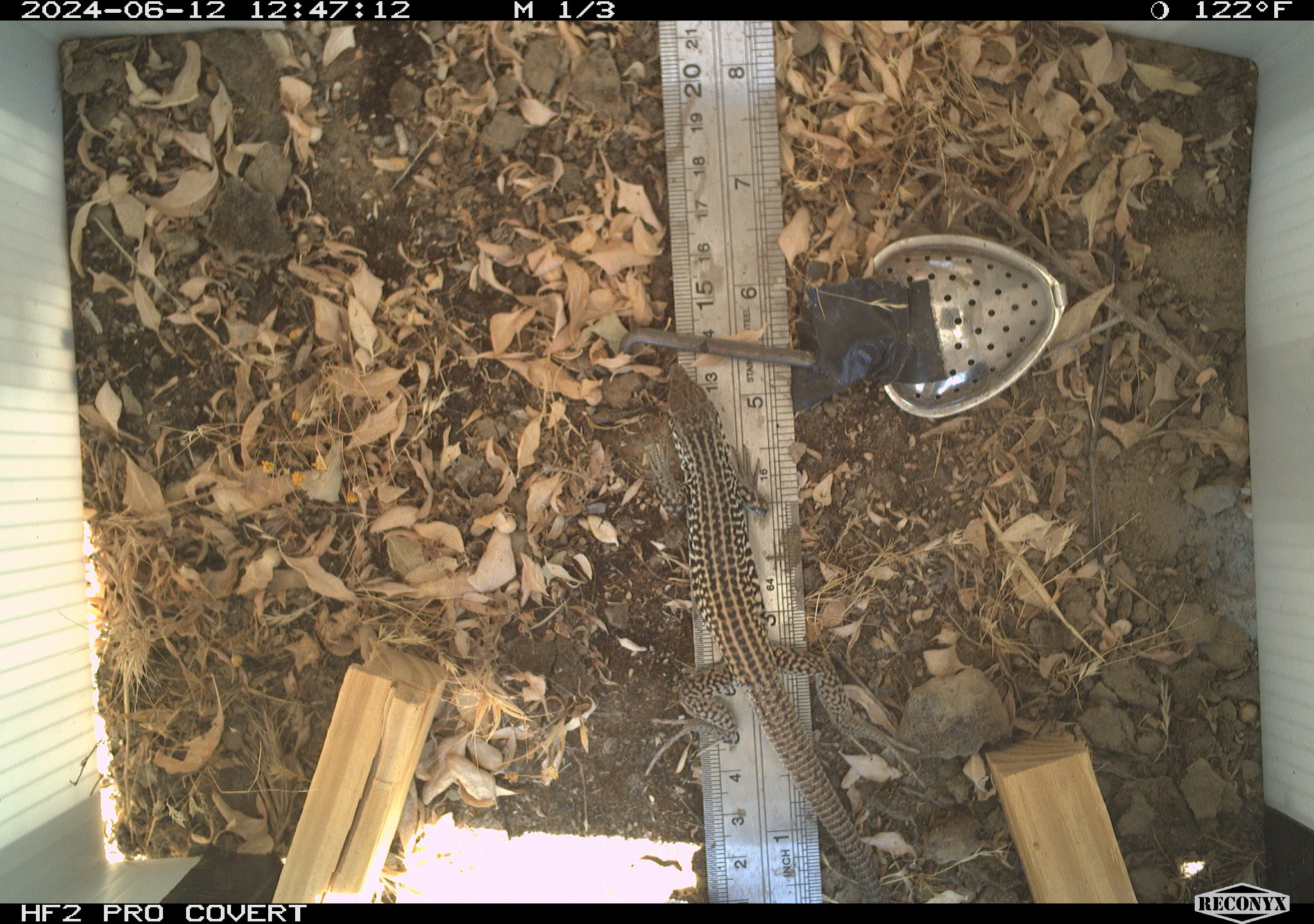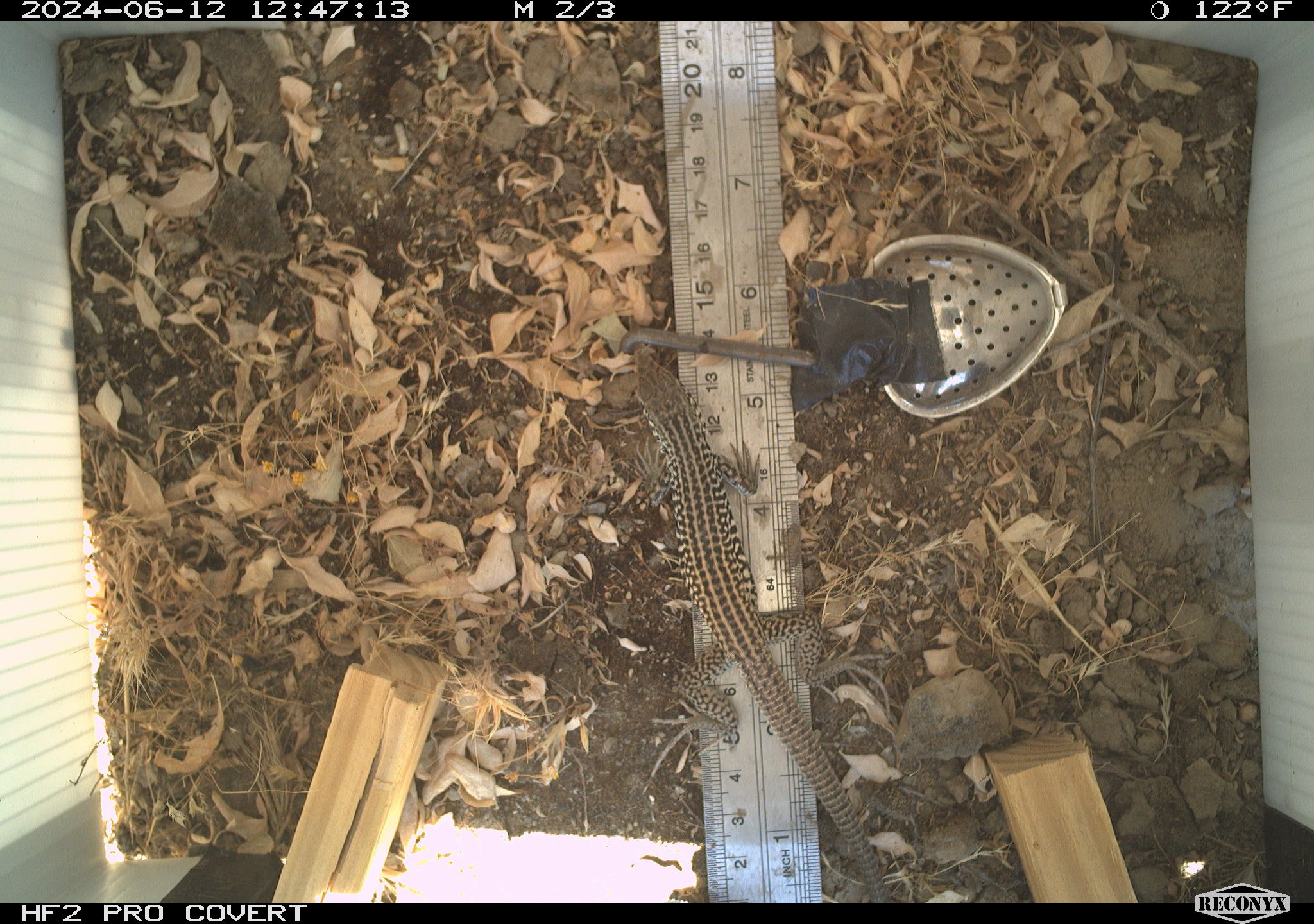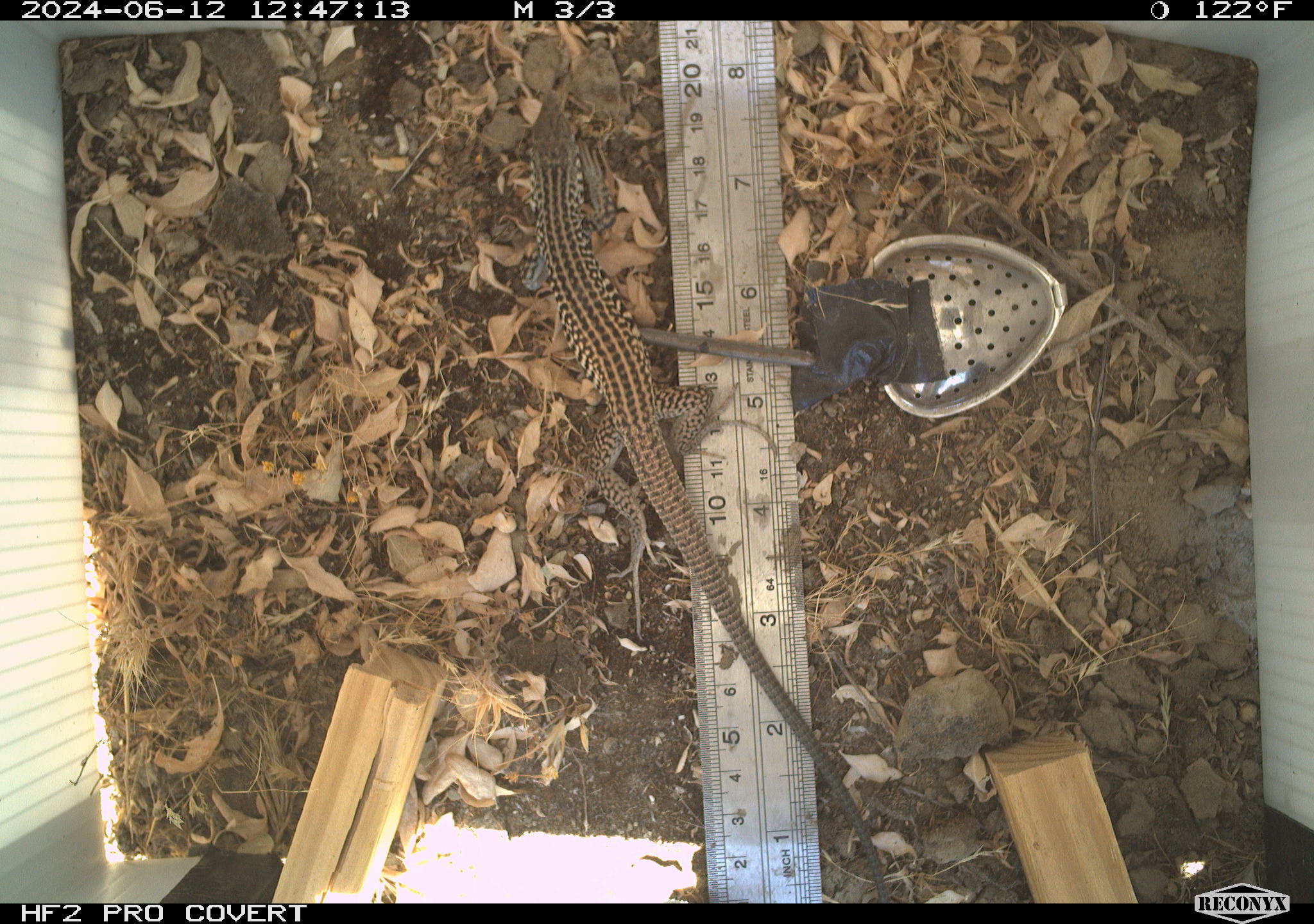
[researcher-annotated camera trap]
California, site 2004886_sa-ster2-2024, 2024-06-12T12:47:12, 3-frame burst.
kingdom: Animalia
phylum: Chordata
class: Reptilia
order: Squamata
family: Teiidae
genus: Aspidoscelis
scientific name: Aspidoscelis tigris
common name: western whiptail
Western whiptail (Aspidoscelis tigris).